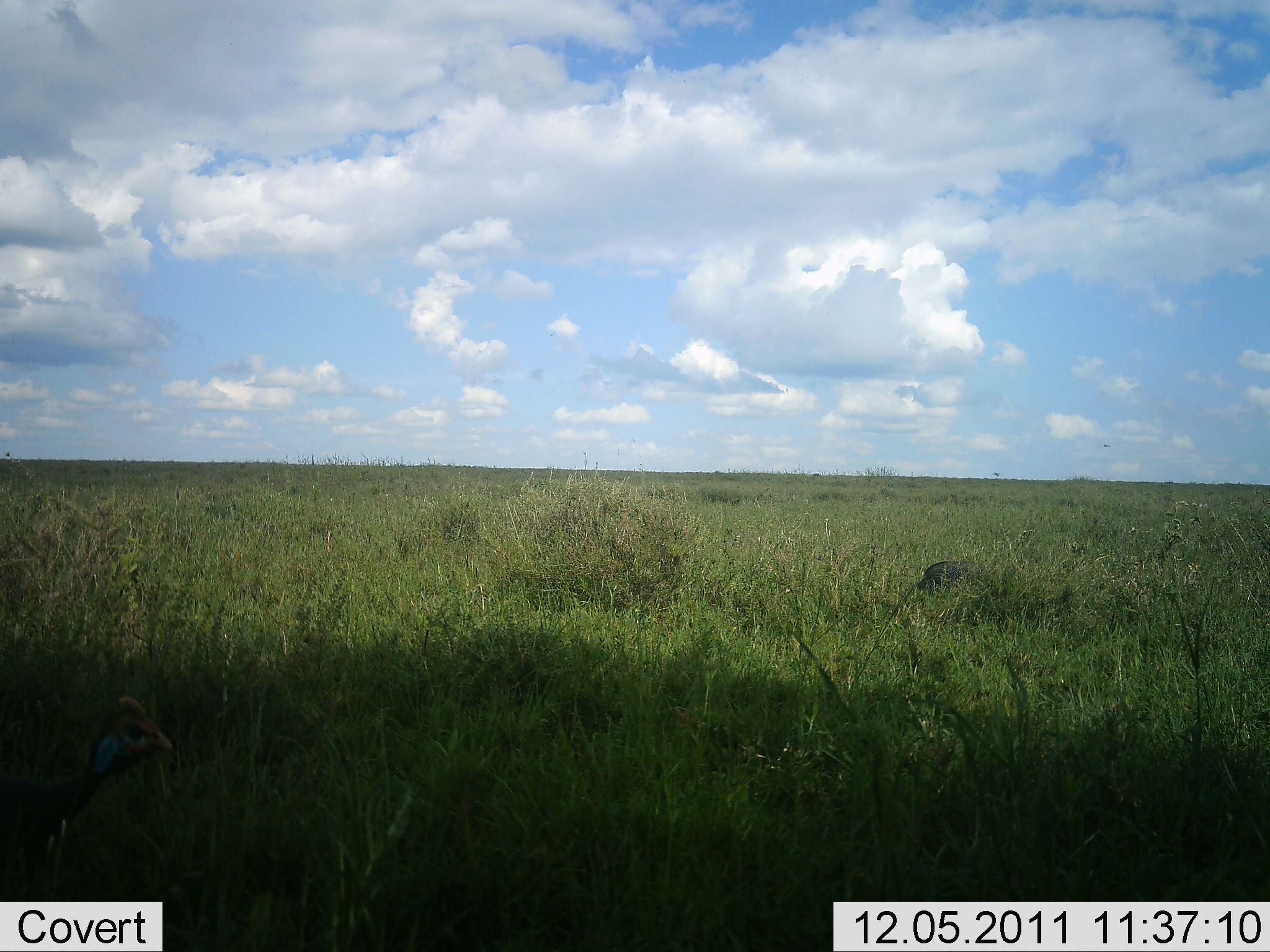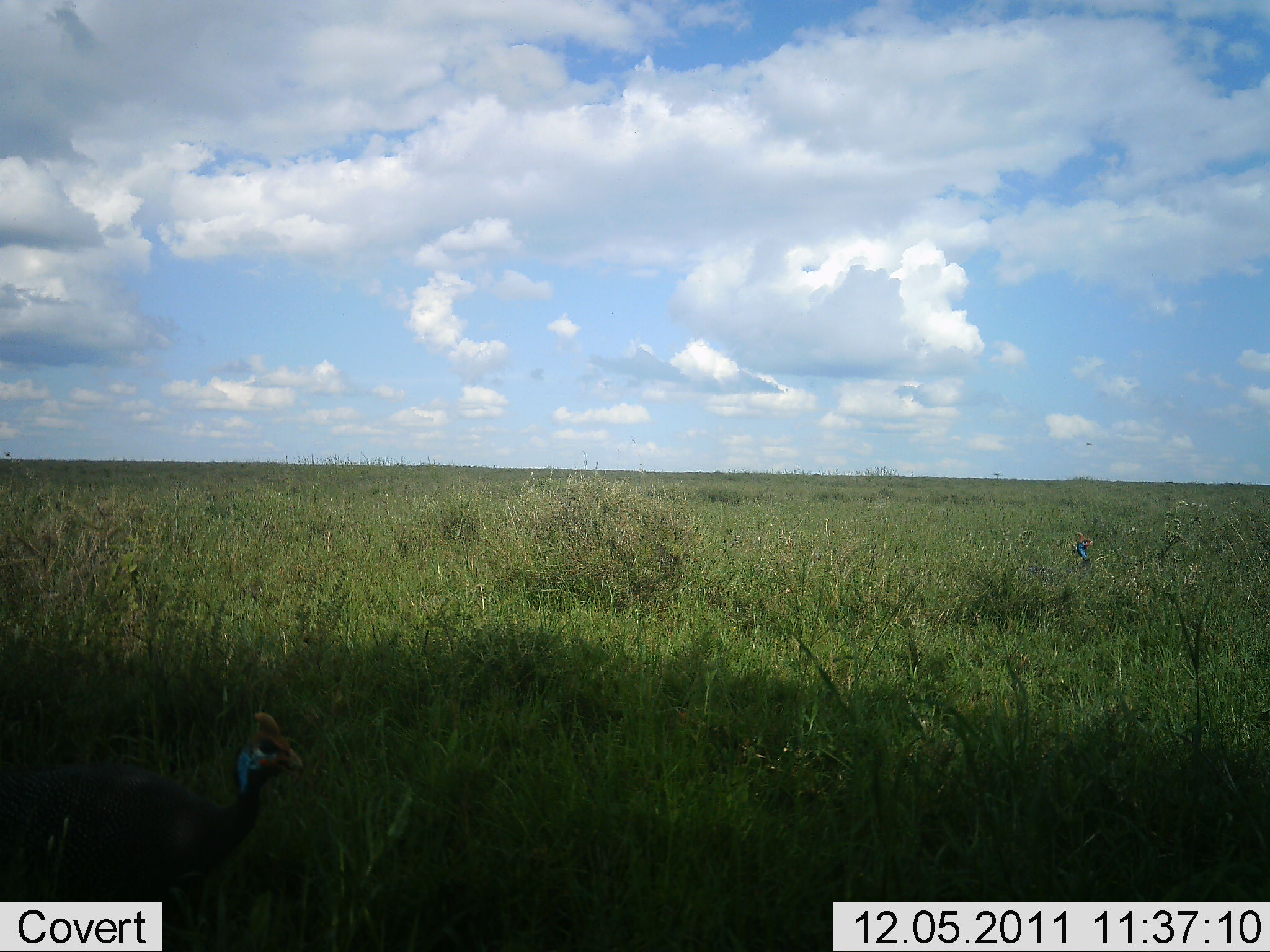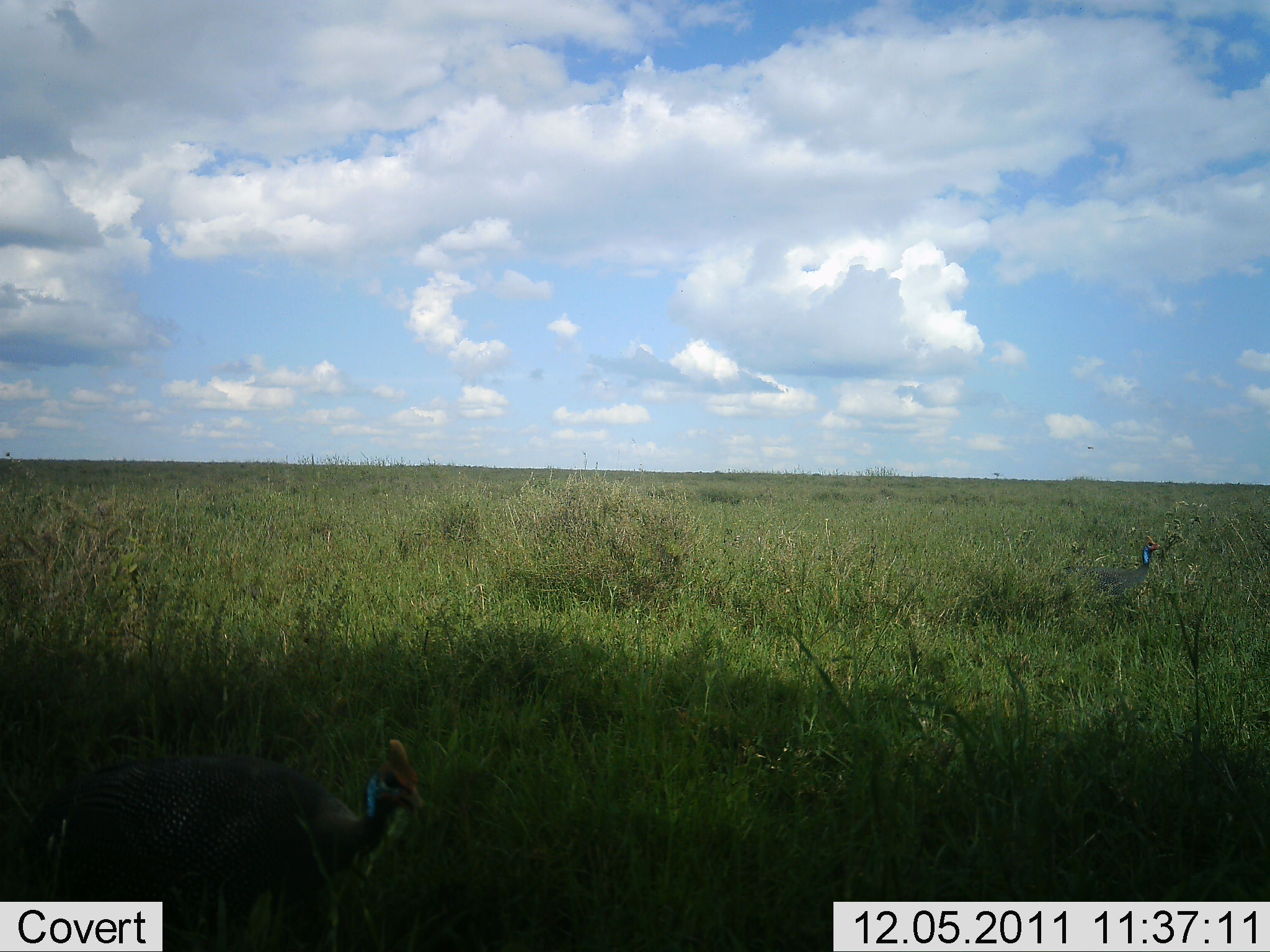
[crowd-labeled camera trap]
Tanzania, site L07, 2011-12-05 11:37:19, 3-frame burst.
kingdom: Animalia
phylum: Chordata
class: Aves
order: Galliformes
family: Numididae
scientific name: Numididae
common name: guinea fowl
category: guineafowl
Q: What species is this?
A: Guineafowl (guinea fowl) (Numididae).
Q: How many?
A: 2.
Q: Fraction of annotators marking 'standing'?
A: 9%.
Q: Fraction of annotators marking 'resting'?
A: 0%.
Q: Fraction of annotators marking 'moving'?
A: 82%.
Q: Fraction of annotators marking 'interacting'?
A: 0%.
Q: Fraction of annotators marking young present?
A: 0%.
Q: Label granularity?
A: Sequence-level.